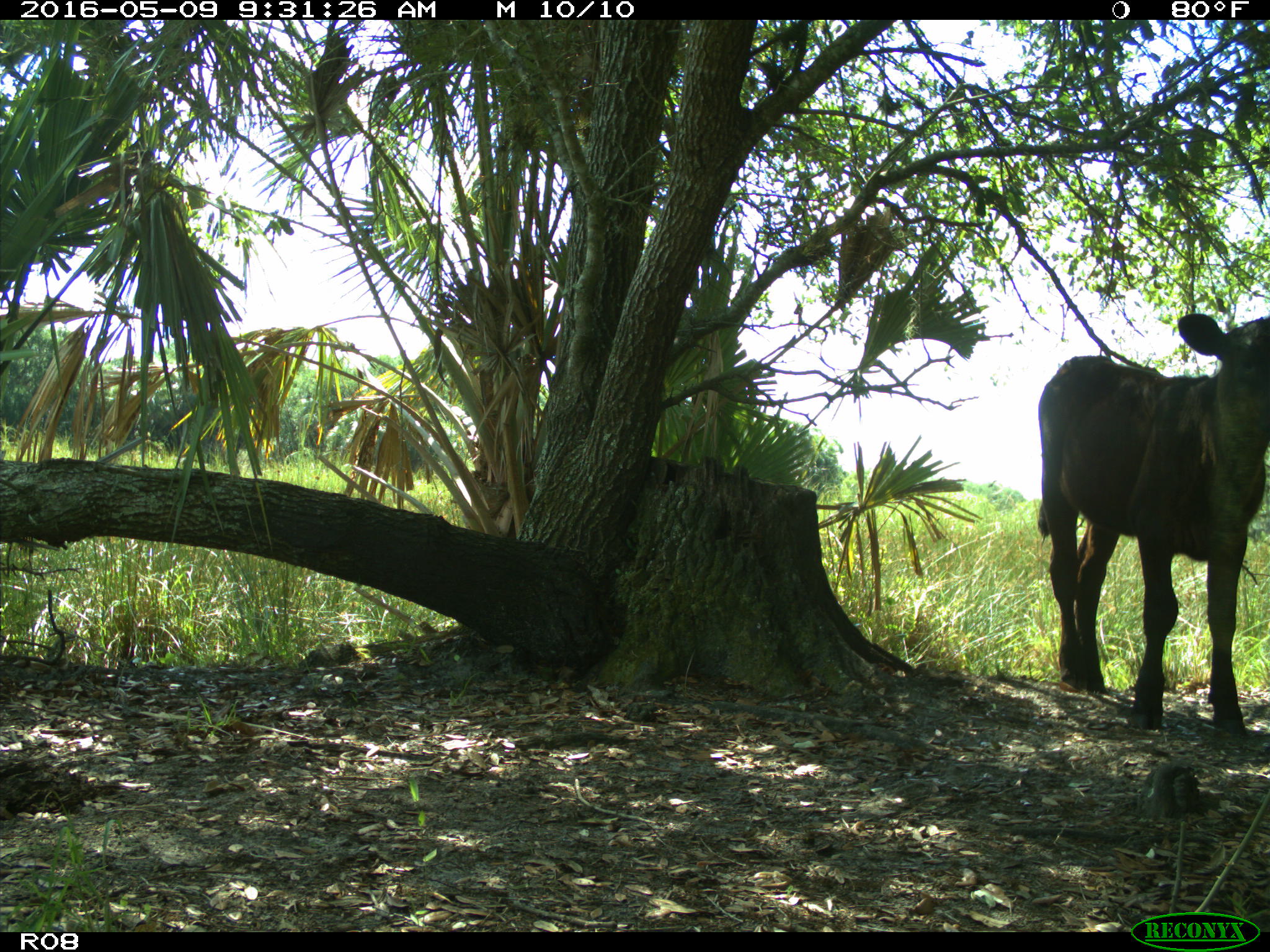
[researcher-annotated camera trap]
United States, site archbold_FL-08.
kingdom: Animalia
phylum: Chordata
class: Mammalia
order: Artiodactyla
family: Bovidae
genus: Bos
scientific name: Bos taurus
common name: domestic cow